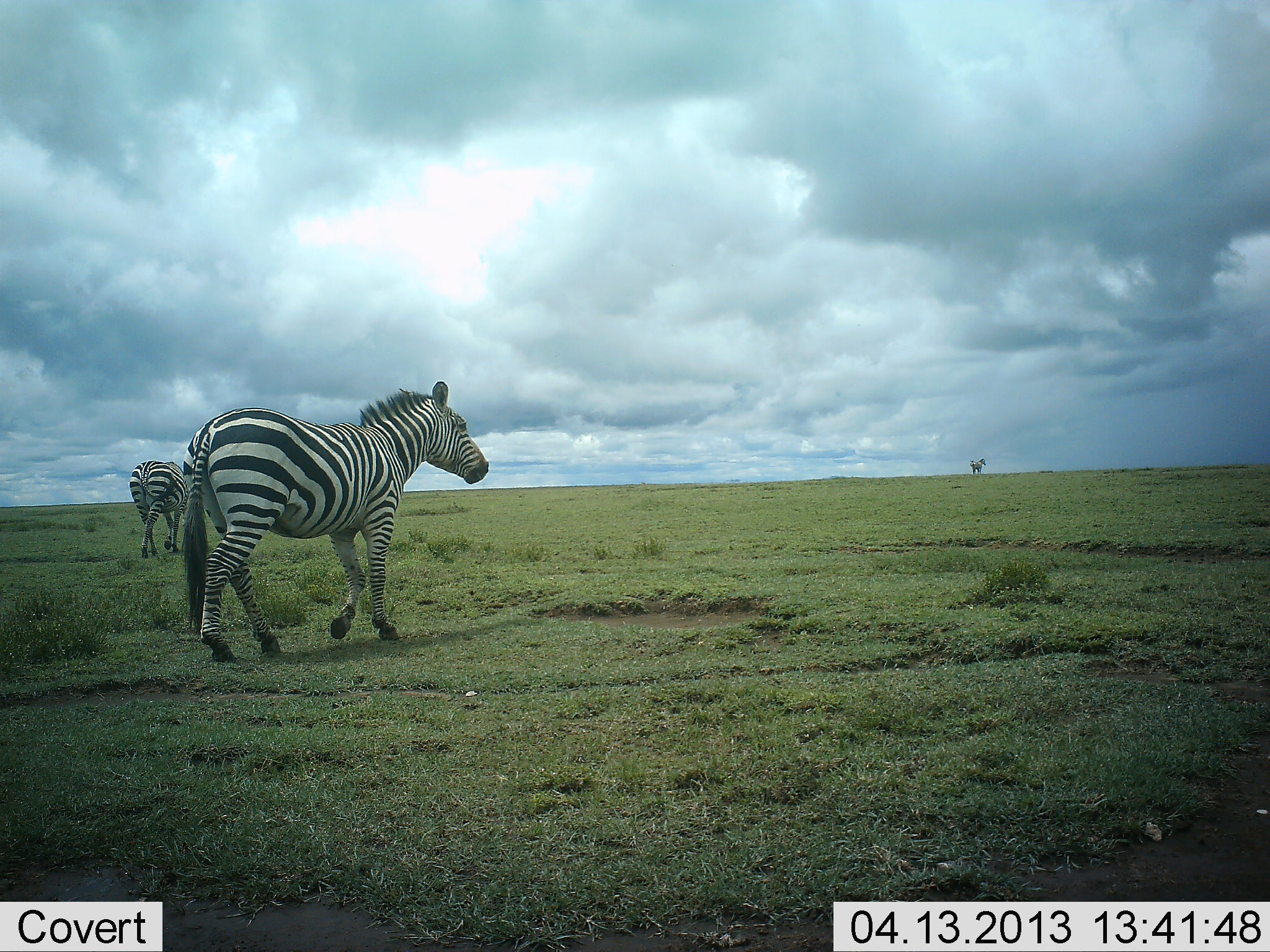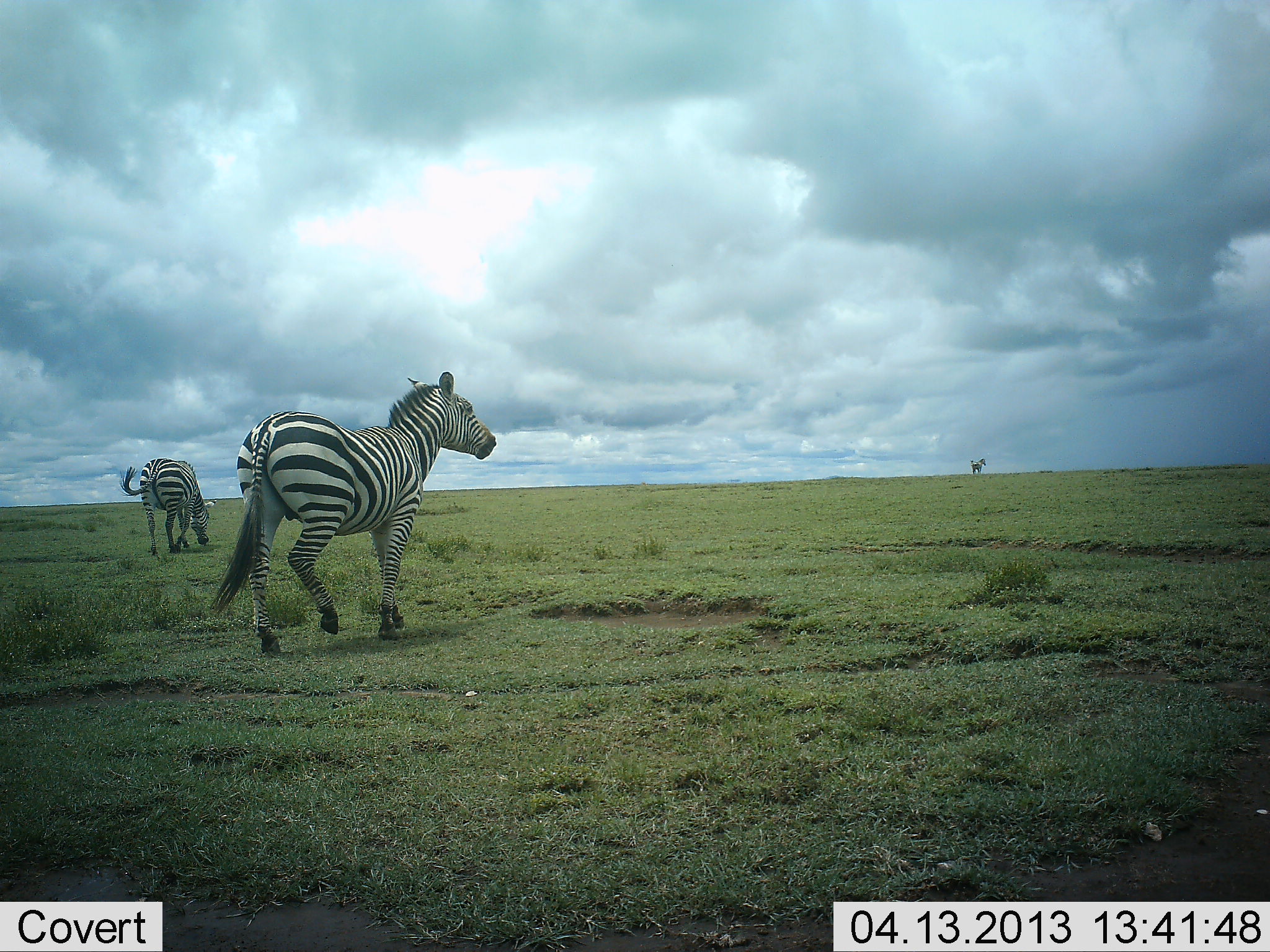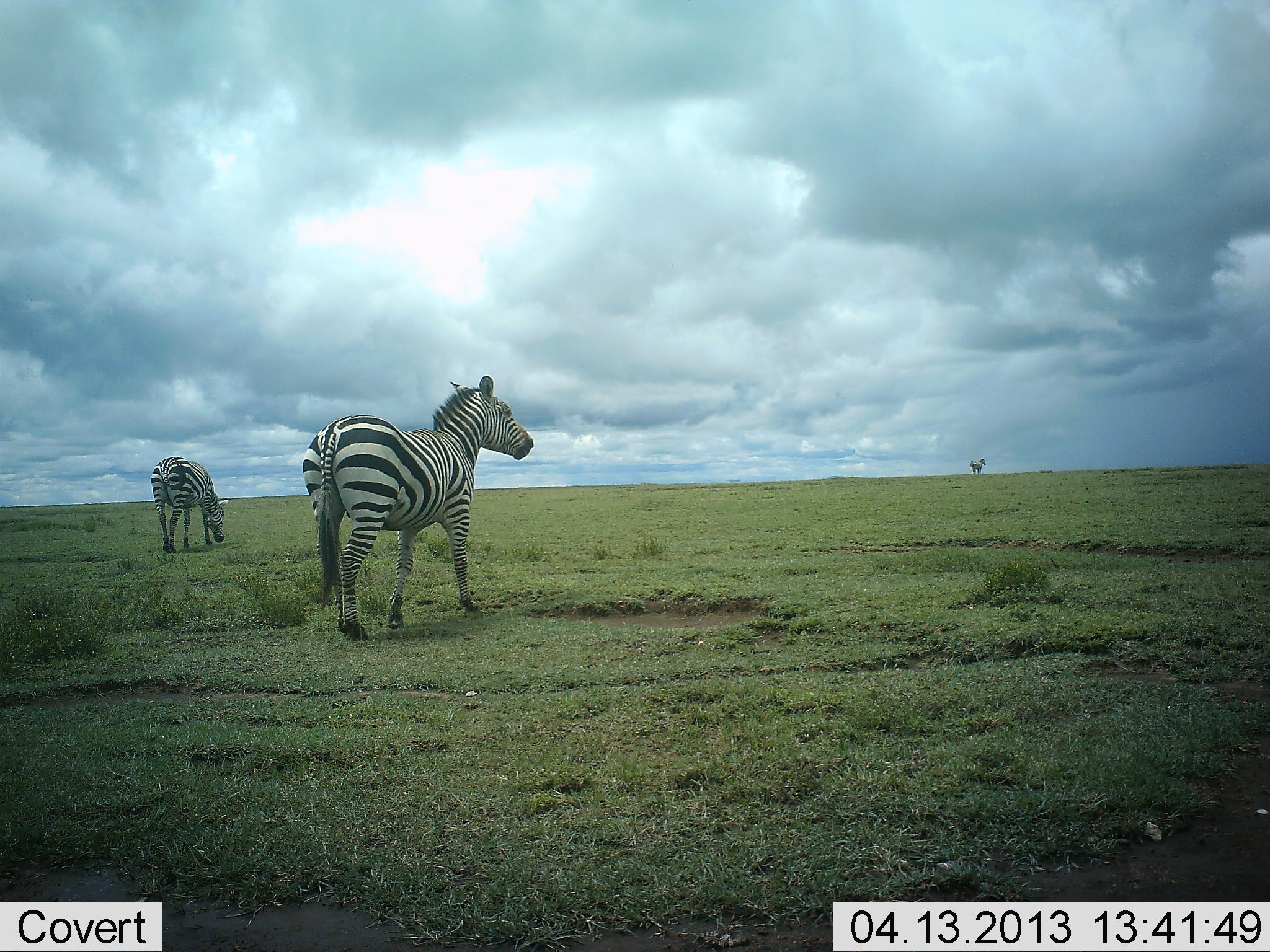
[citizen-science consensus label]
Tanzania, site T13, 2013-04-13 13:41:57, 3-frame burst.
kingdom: Animalia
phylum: Chordata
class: Mammalia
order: Perissodactyla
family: Equidae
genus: Equus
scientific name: Equus quagga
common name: plains zebra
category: zebra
Zebra (plains zebra) (Equus quagga), count 3. Behavior (volunteer vote fractions): standing 33%, resting 6%, moving 89%, interacting 0%. Young present (vote fraction): 0%. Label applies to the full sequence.